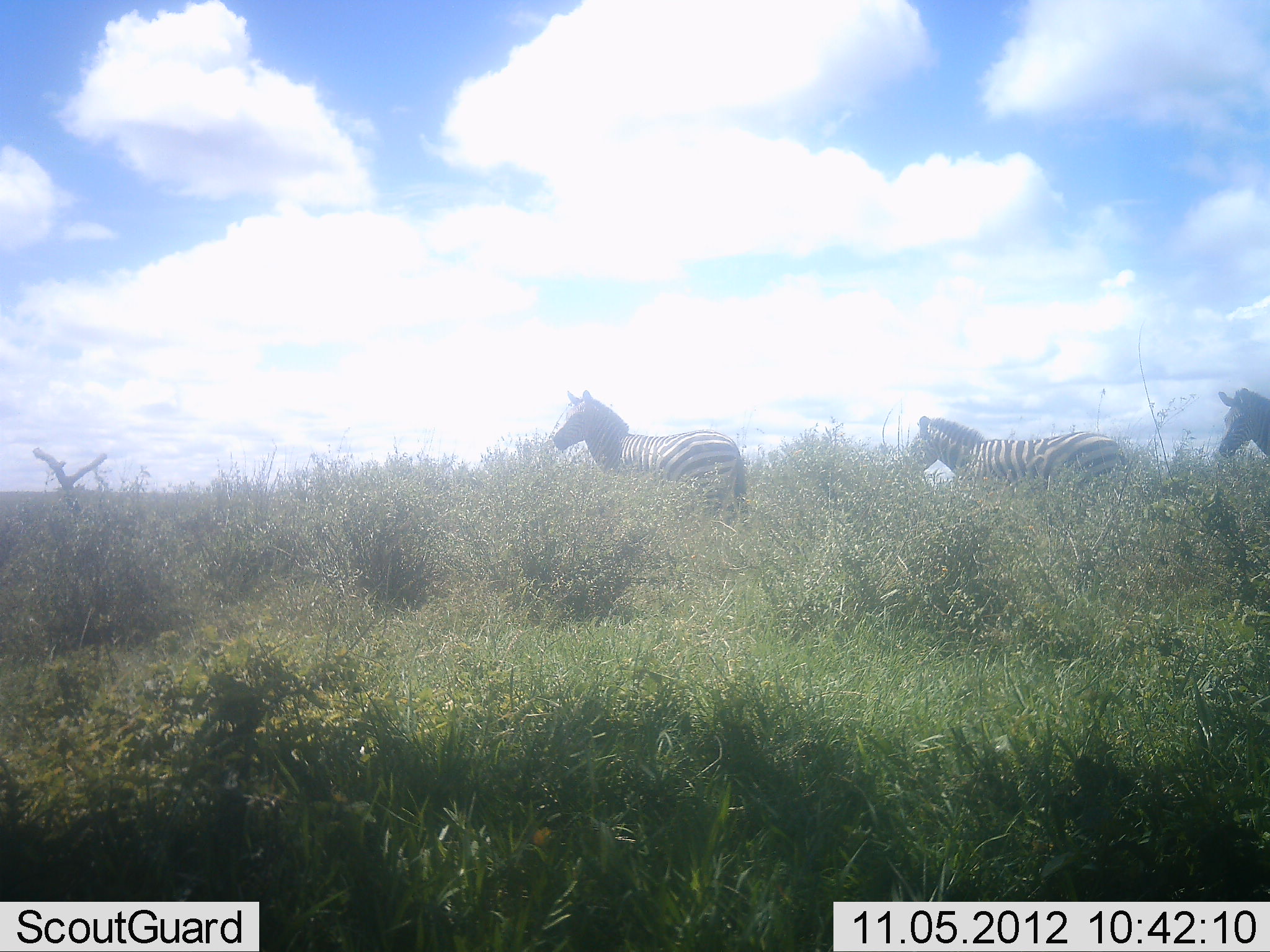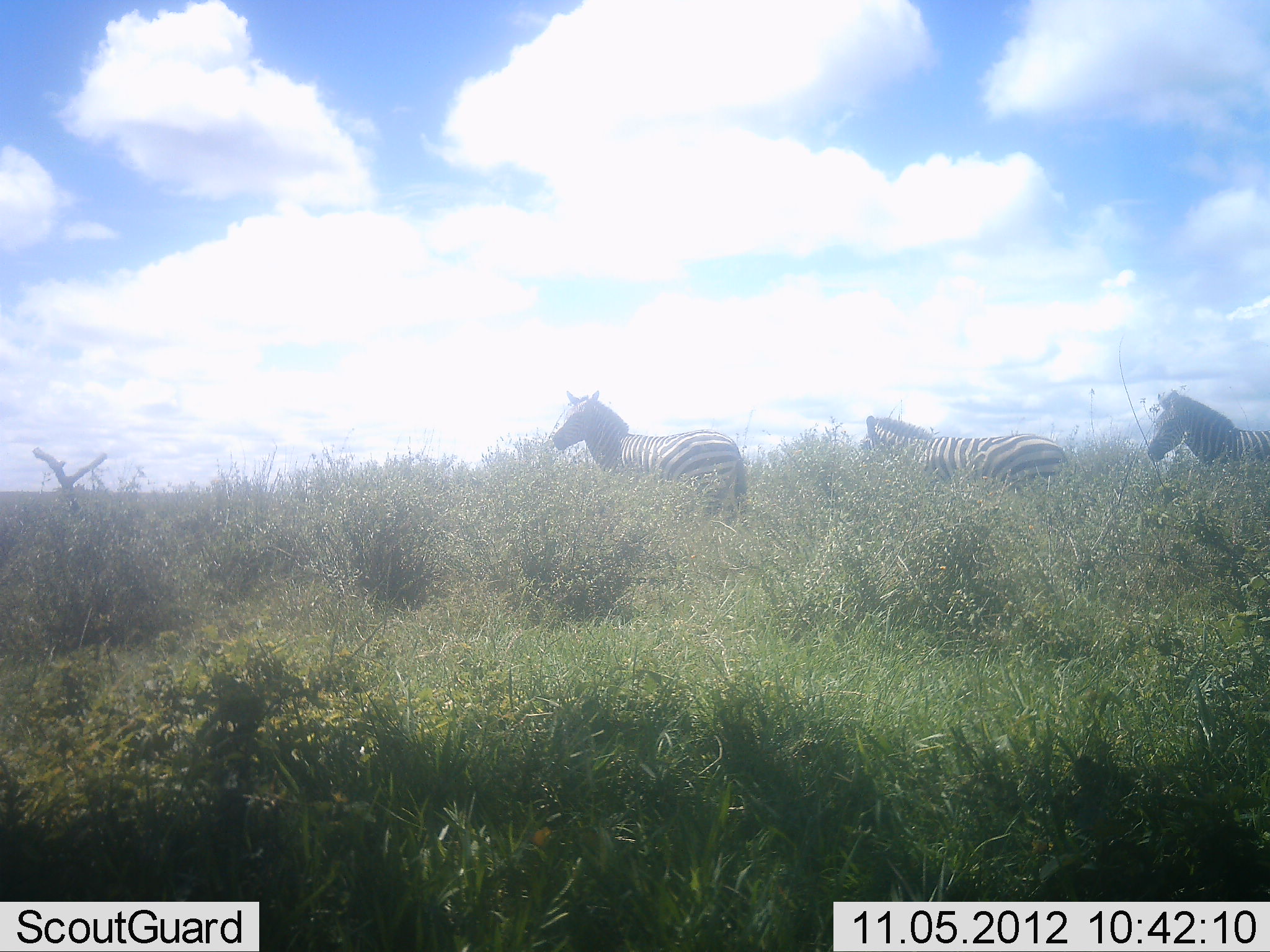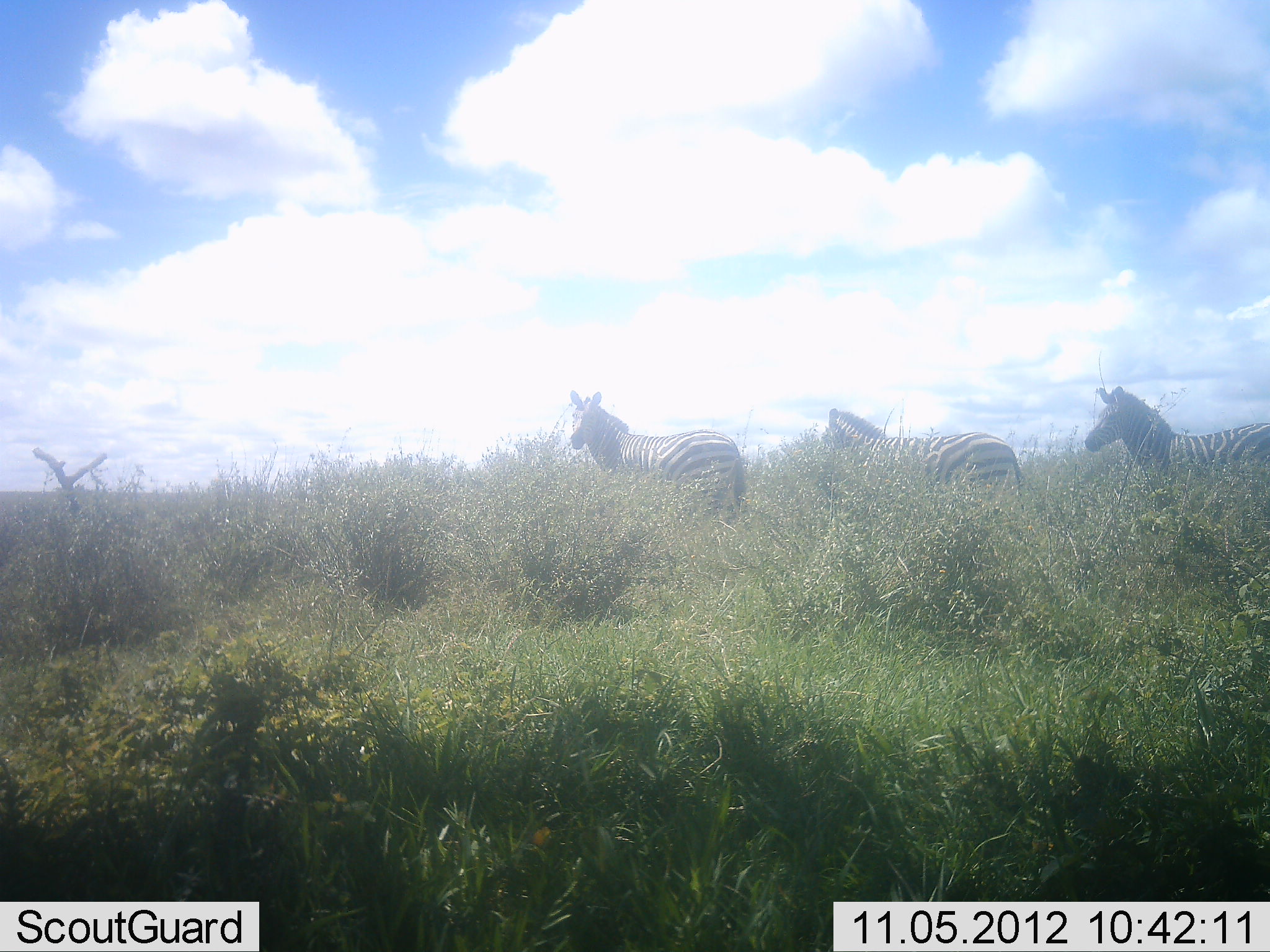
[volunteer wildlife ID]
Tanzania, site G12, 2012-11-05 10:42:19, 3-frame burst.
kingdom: Animalia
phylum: Chordata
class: Mammalia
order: Perissodactyla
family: Equidae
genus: Equus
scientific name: Equus quagga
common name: plains zebra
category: zebra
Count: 3.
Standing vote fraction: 60%.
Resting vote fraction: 0%.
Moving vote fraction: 80%.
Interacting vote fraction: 0%.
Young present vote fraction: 0%.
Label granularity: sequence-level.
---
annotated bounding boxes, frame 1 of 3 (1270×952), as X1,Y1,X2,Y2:
animal: 898,413,1135,554; 549,385,753,536; 1210,385,1270,467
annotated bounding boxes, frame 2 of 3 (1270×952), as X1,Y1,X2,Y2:
animal: 549,387,752,526; 852,412,1074,502; 1144,387,1270,490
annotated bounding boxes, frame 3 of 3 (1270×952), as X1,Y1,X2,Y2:
animal: 556,387,745,524; 1084,382,1270,512; 822,407,1027,516